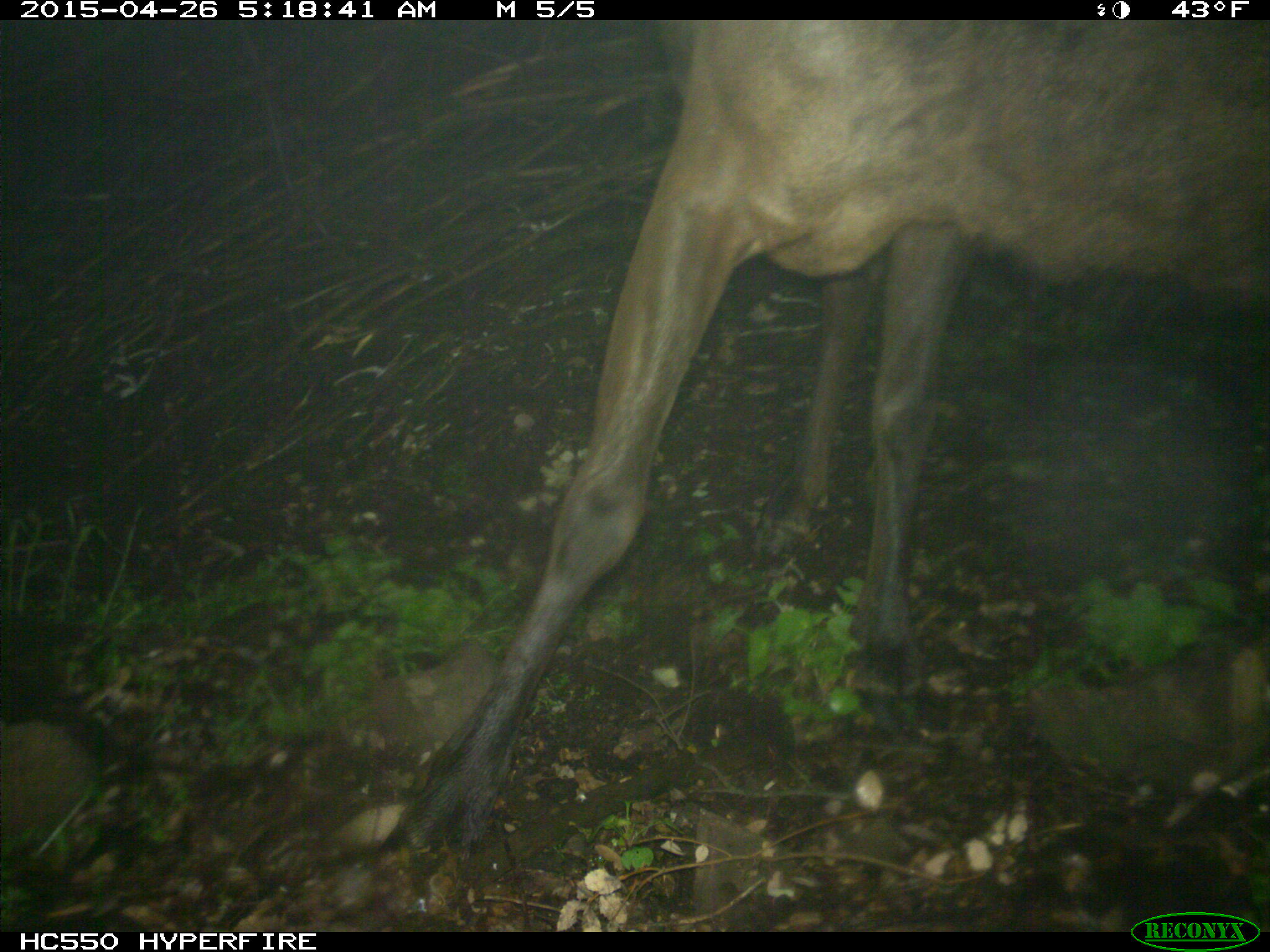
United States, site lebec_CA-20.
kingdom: Animalia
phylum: Chordata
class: Mammalia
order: Artiodactyla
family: Cervidae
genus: Cervus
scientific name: Cervus canadensis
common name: elk